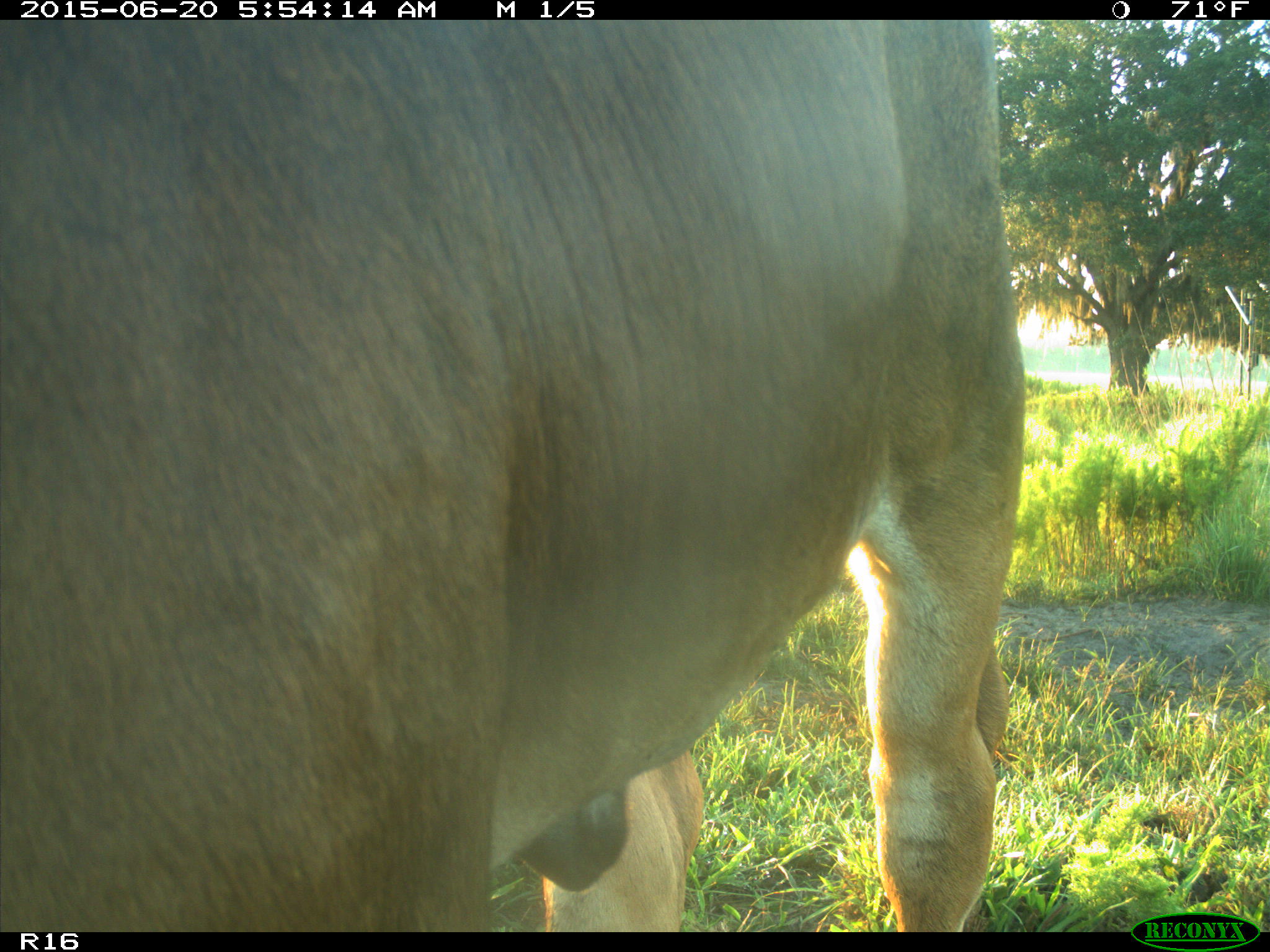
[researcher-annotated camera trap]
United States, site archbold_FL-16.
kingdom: Animalia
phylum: Chordata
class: Mammalia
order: Artiodactyla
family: Bovidae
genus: Bos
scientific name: Bos taurus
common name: domestic cow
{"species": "Bos taurus (domestic cow)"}